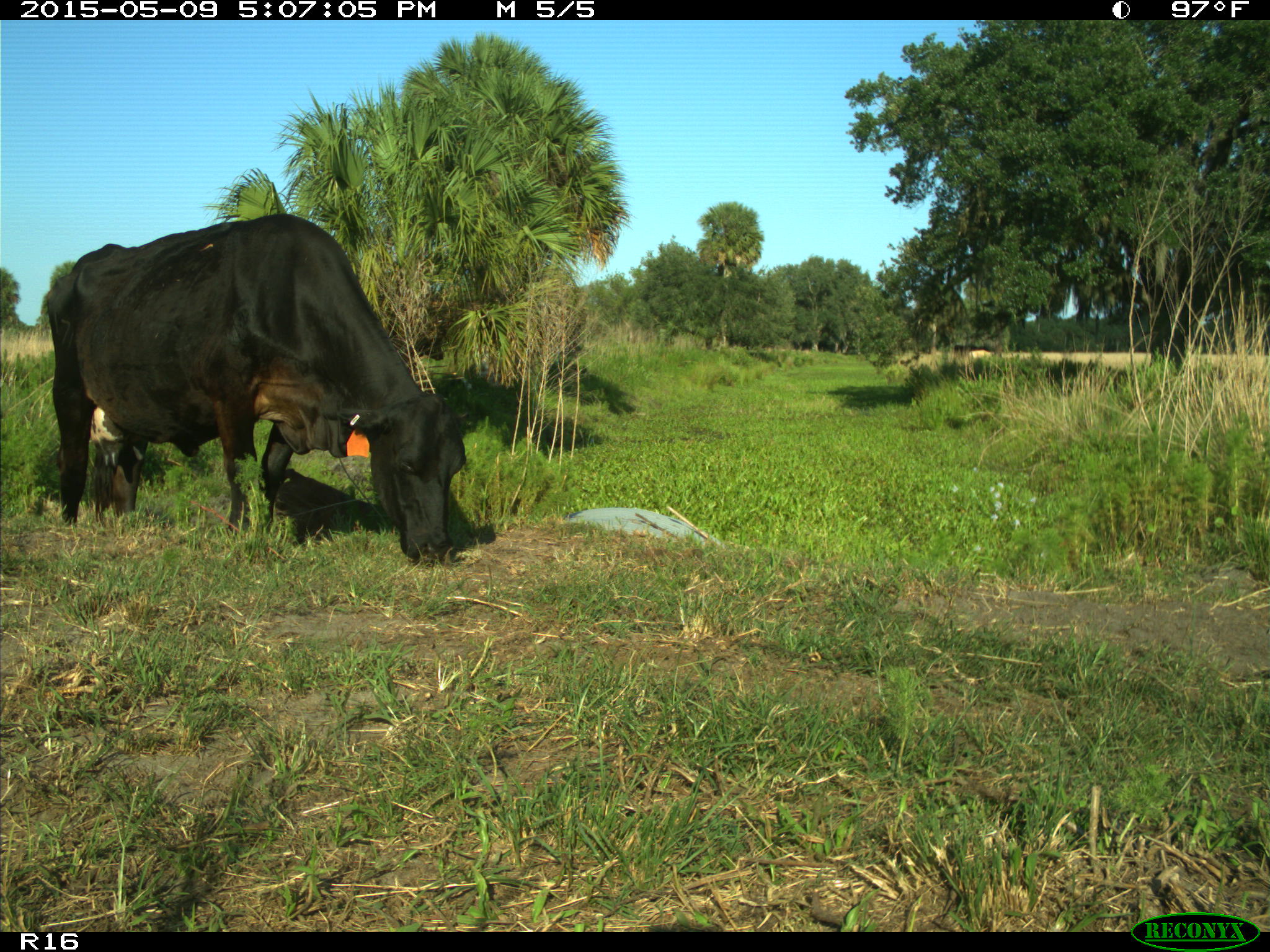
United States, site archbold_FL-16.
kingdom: Animalia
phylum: Chordata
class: Mammalia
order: Artiodactyla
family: Suidae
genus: Sus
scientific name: Sus scrofa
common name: wild boar